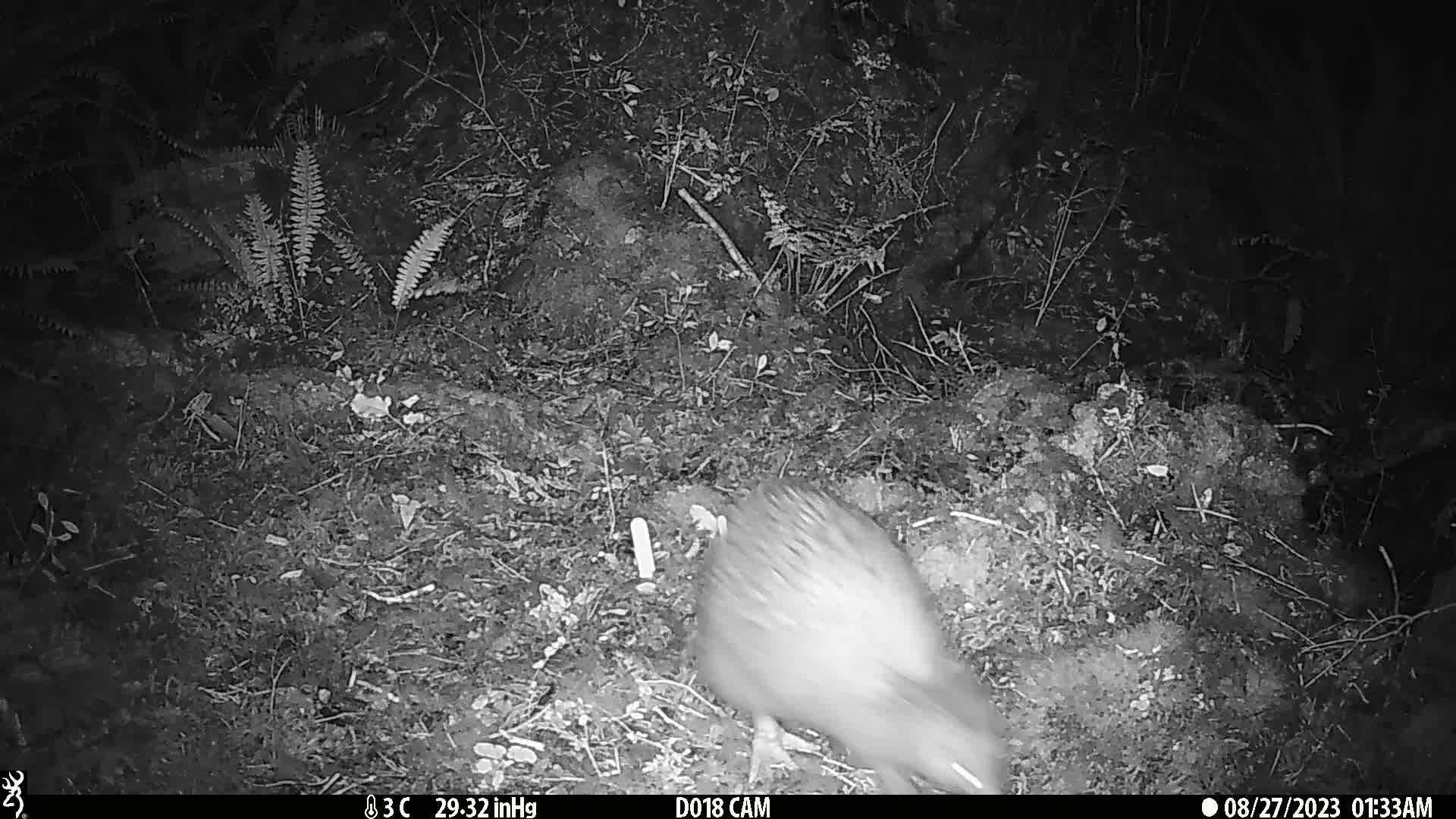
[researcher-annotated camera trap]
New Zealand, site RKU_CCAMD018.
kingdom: Animalia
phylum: Chordata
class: Aves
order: Apterygiformes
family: Apterygidae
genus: Apteryx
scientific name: Apteryx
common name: kiwi